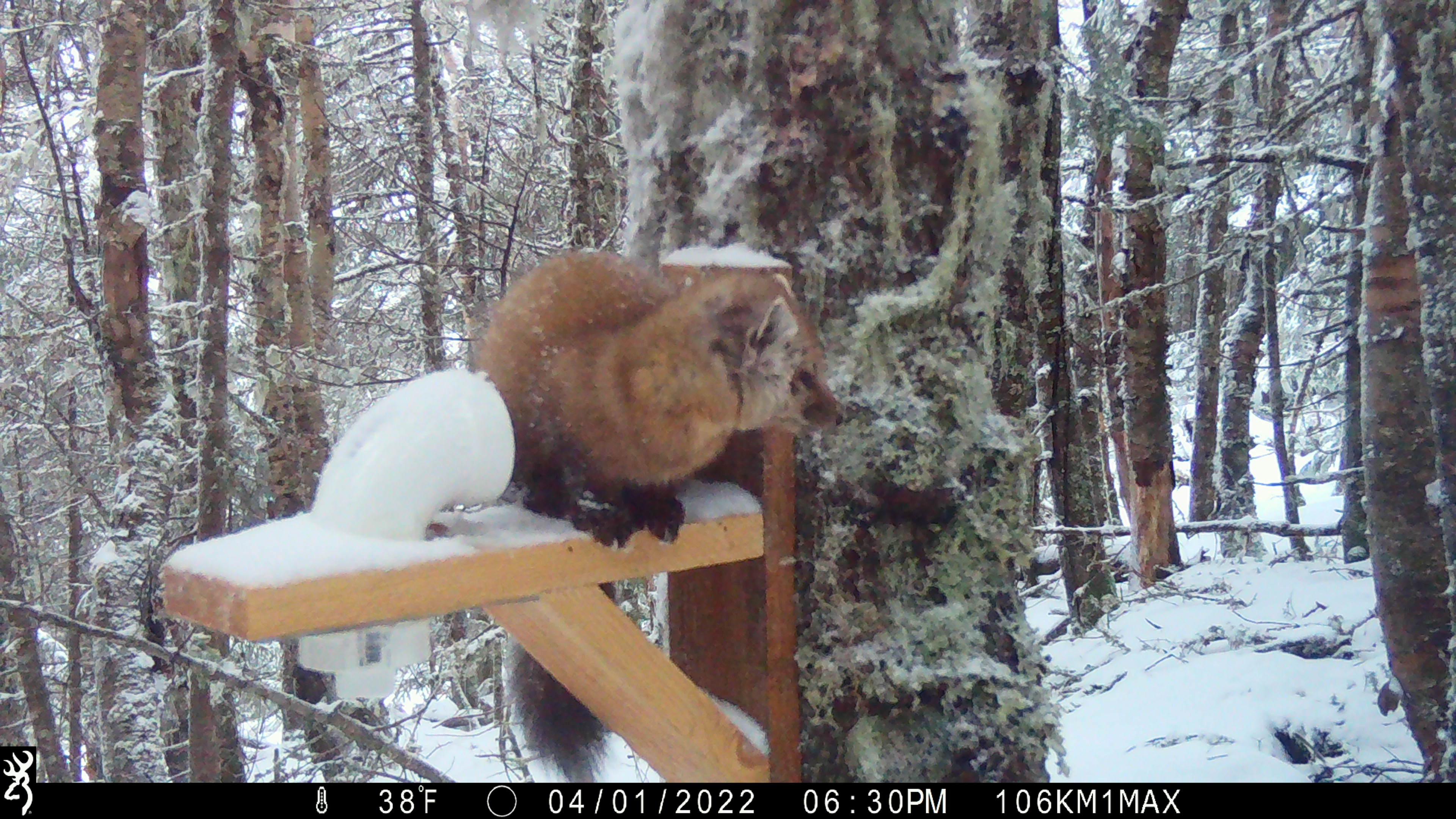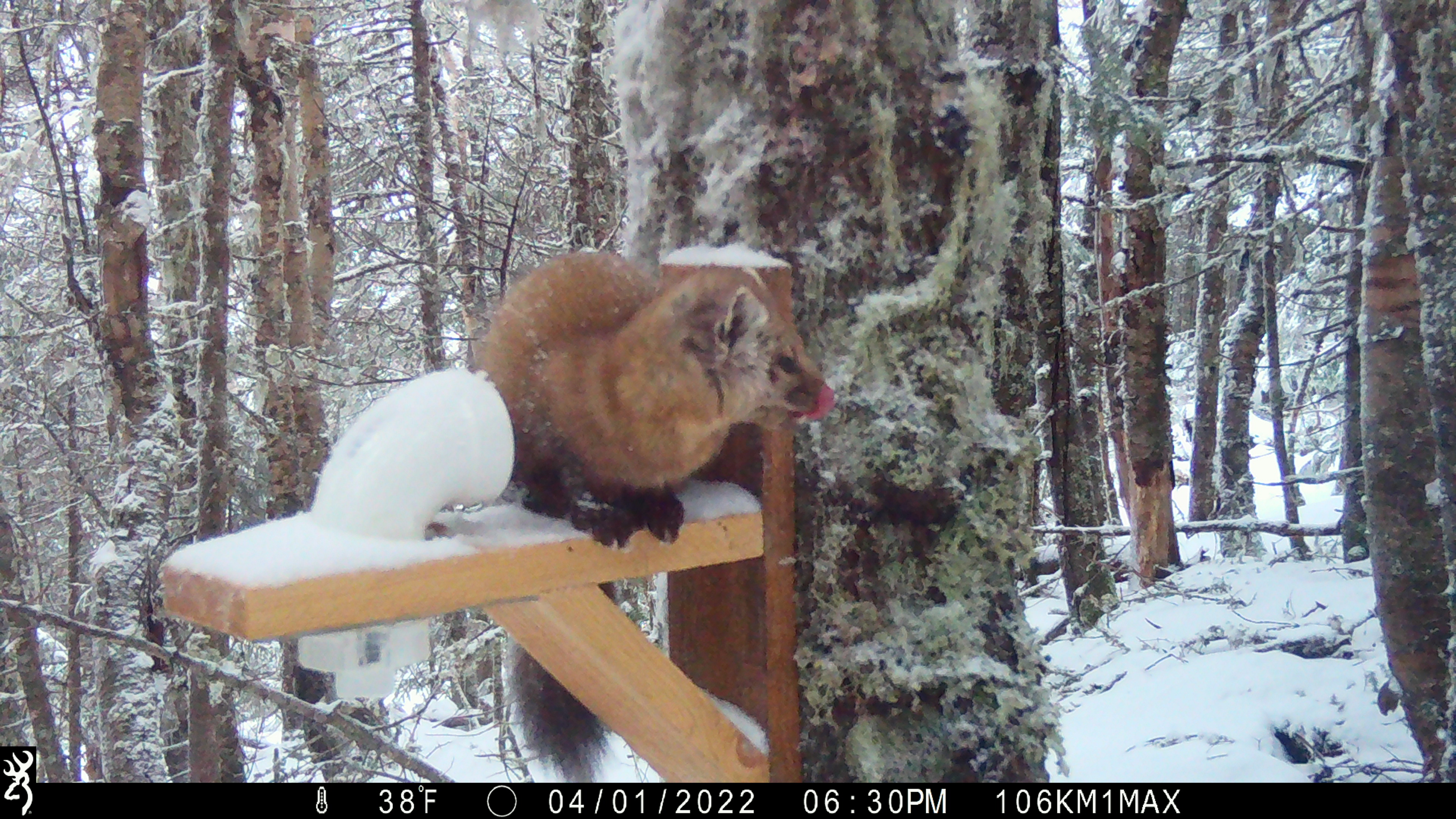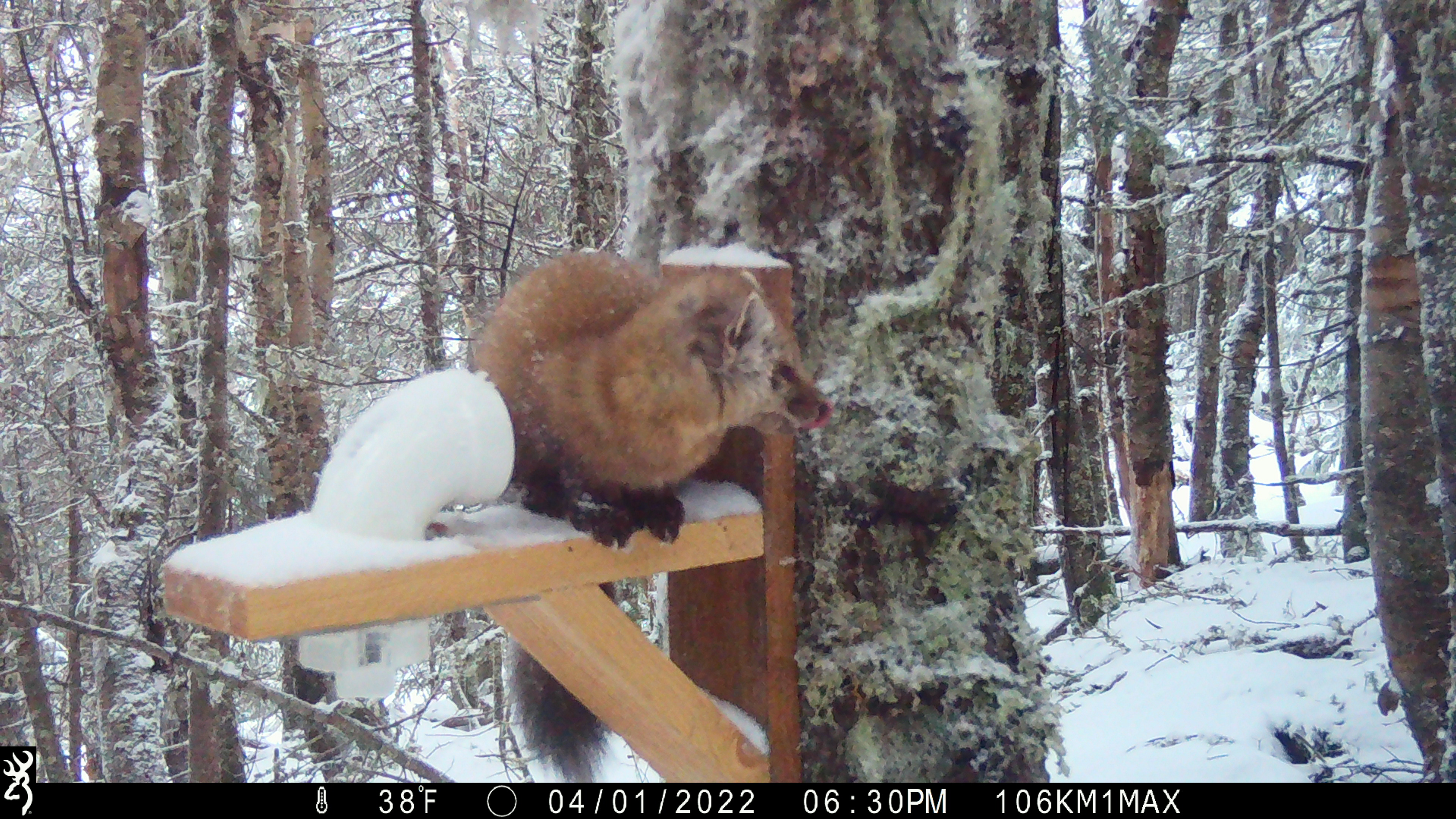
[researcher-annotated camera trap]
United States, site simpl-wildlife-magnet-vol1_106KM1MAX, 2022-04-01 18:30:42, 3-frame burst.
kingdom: Animalia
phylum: Chordata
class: Mammalia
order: Carnivora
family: Mustelidae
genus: Martes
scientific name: Martes americana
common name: american marten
American marten (Martes americana).